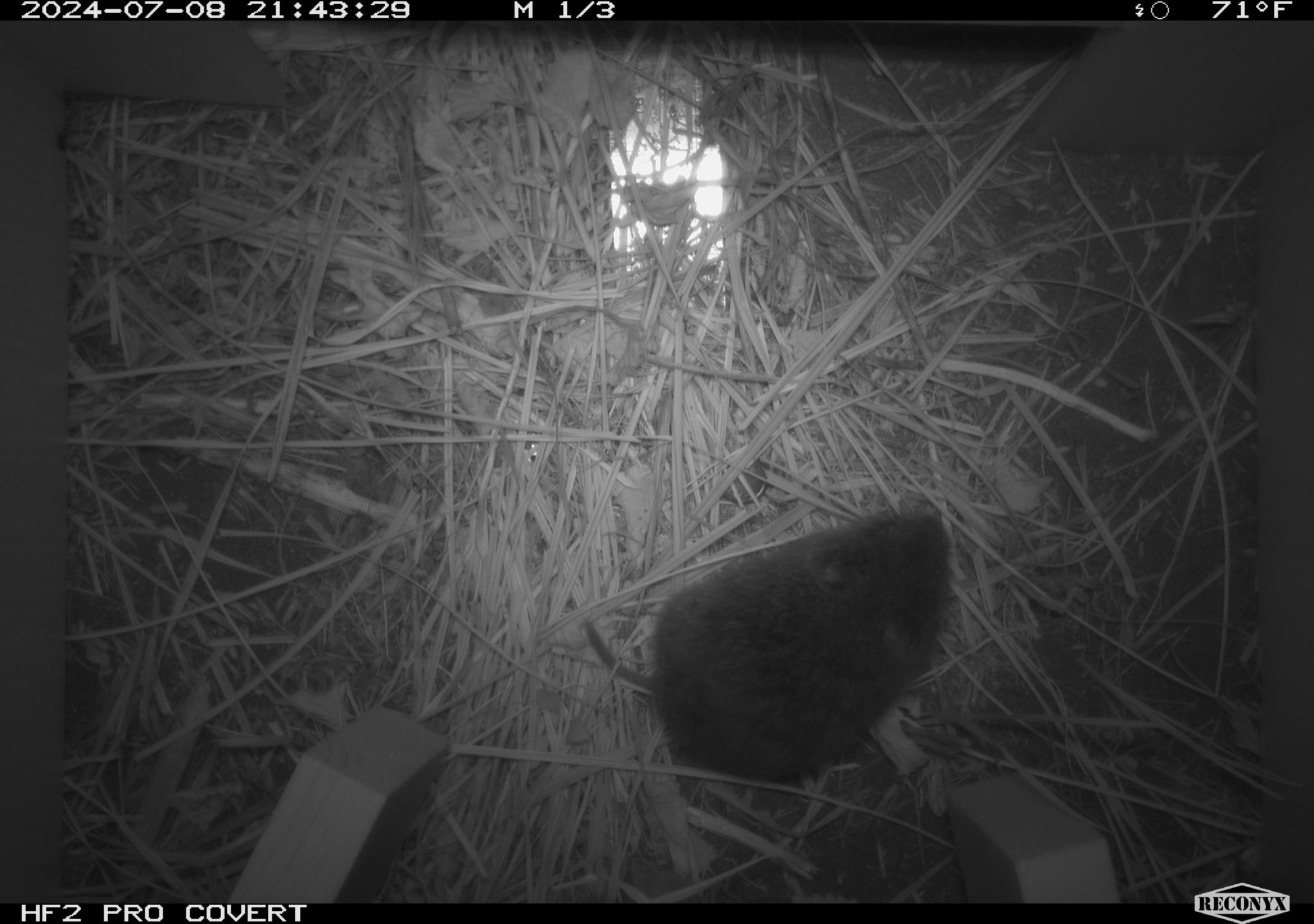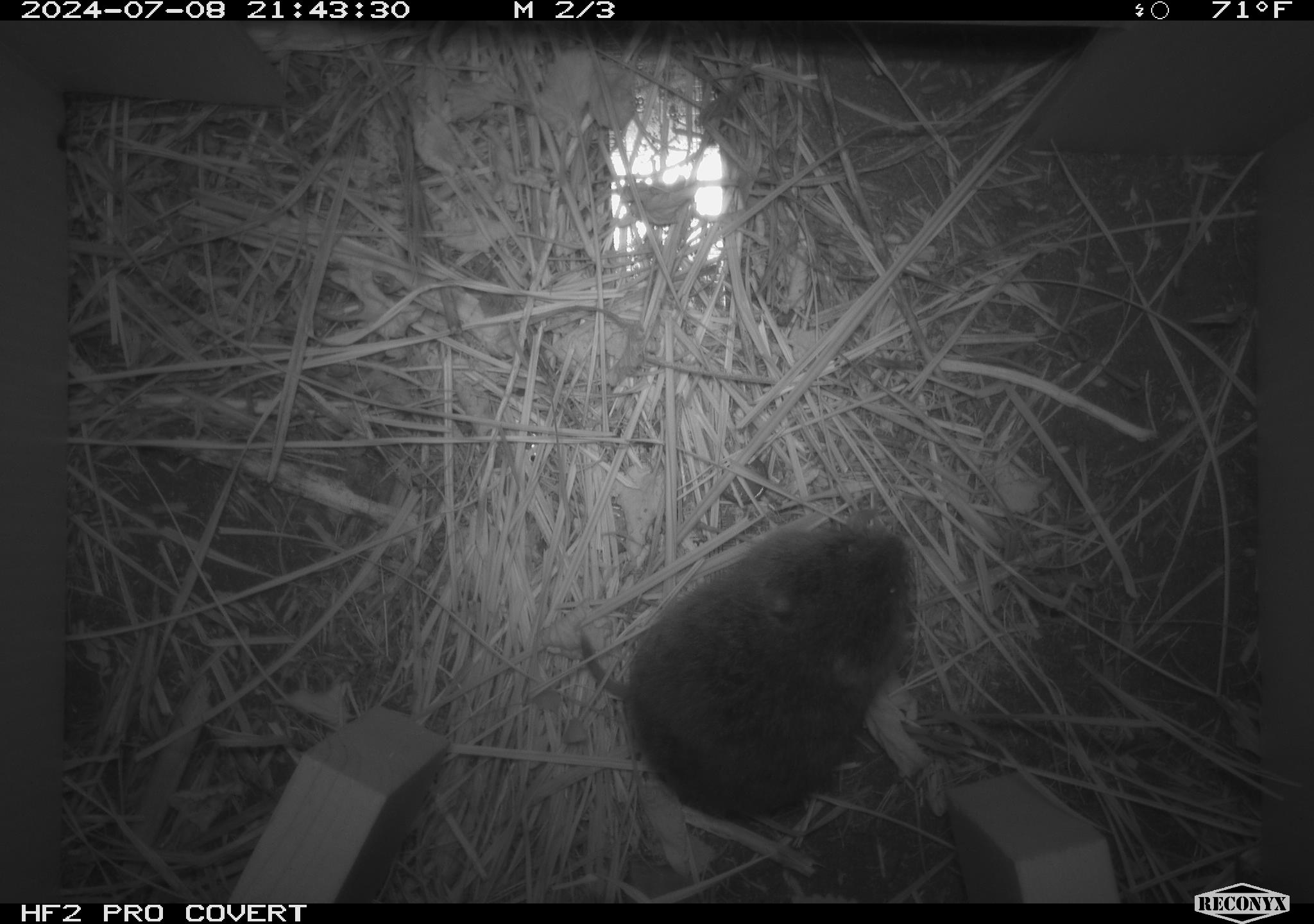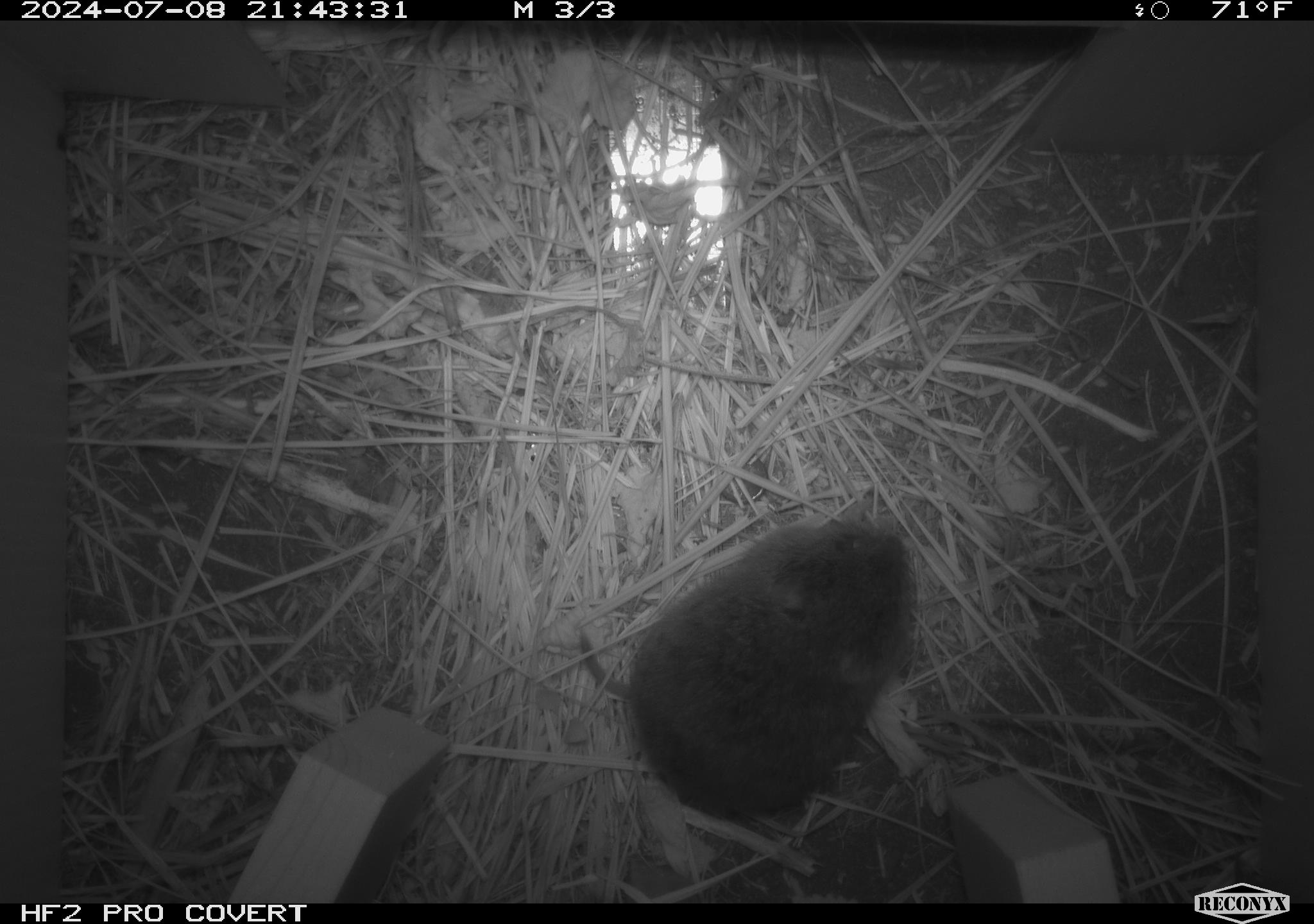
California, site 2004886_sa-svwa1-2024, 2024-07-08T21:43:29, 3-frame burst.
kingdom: Animalia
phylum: Chordata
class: Mammalia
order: Rodentia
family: Cricetidae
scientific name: Arvicolinae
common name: voles, lemmings, and muskrats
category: arvicolinae subfamily